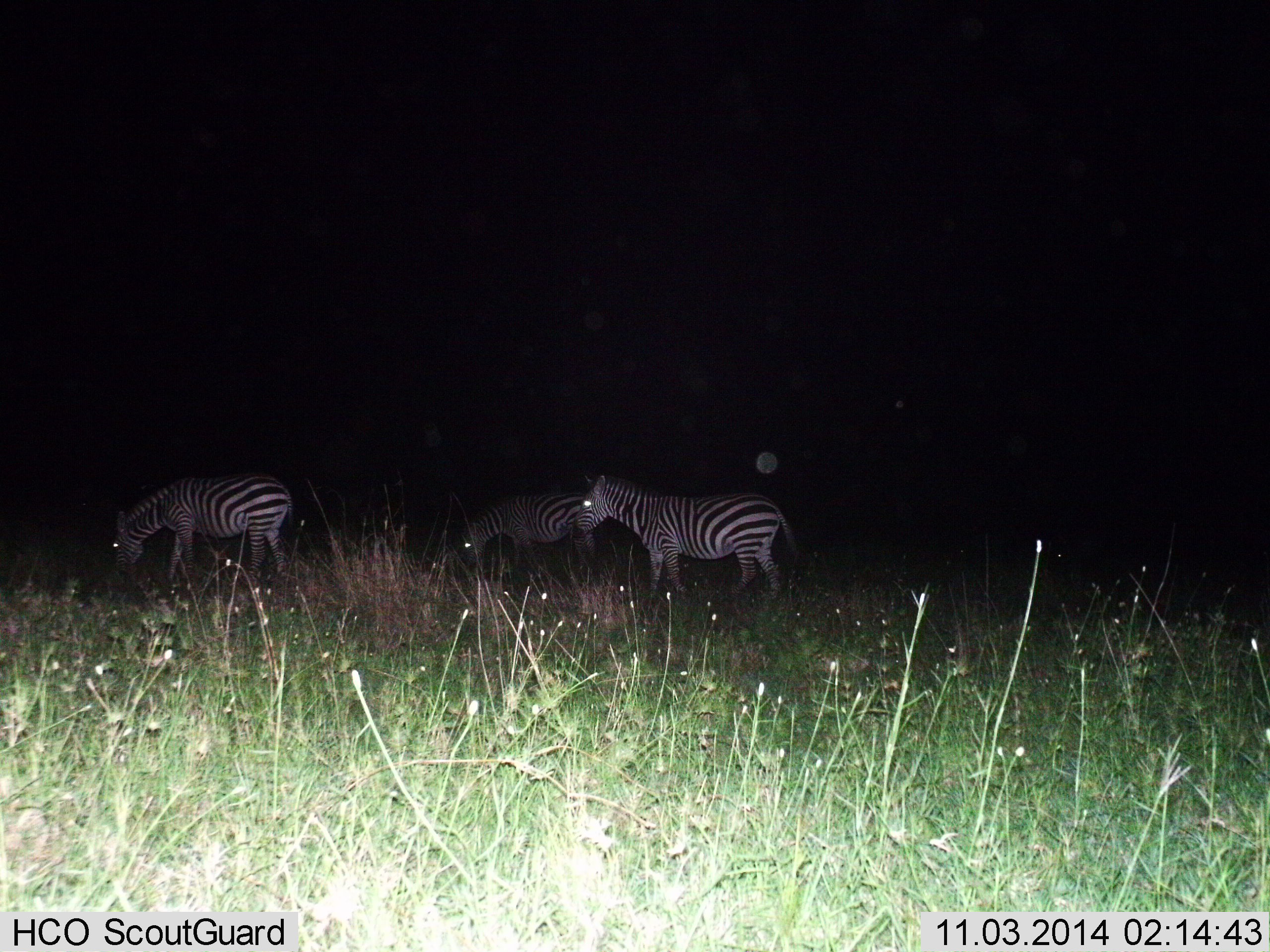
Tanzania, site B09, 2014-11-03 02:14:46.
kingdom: Animalia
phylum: Chordata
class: Mammalia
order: Perissodactyla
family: Equidae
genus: Equus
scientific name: Equus quagga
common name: plains zebra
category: zebra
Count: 3.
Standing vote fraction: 50%.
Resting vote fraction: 10%.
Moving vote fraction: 20%.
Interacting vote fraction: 0%.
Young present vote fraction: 0%.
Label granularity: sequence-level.